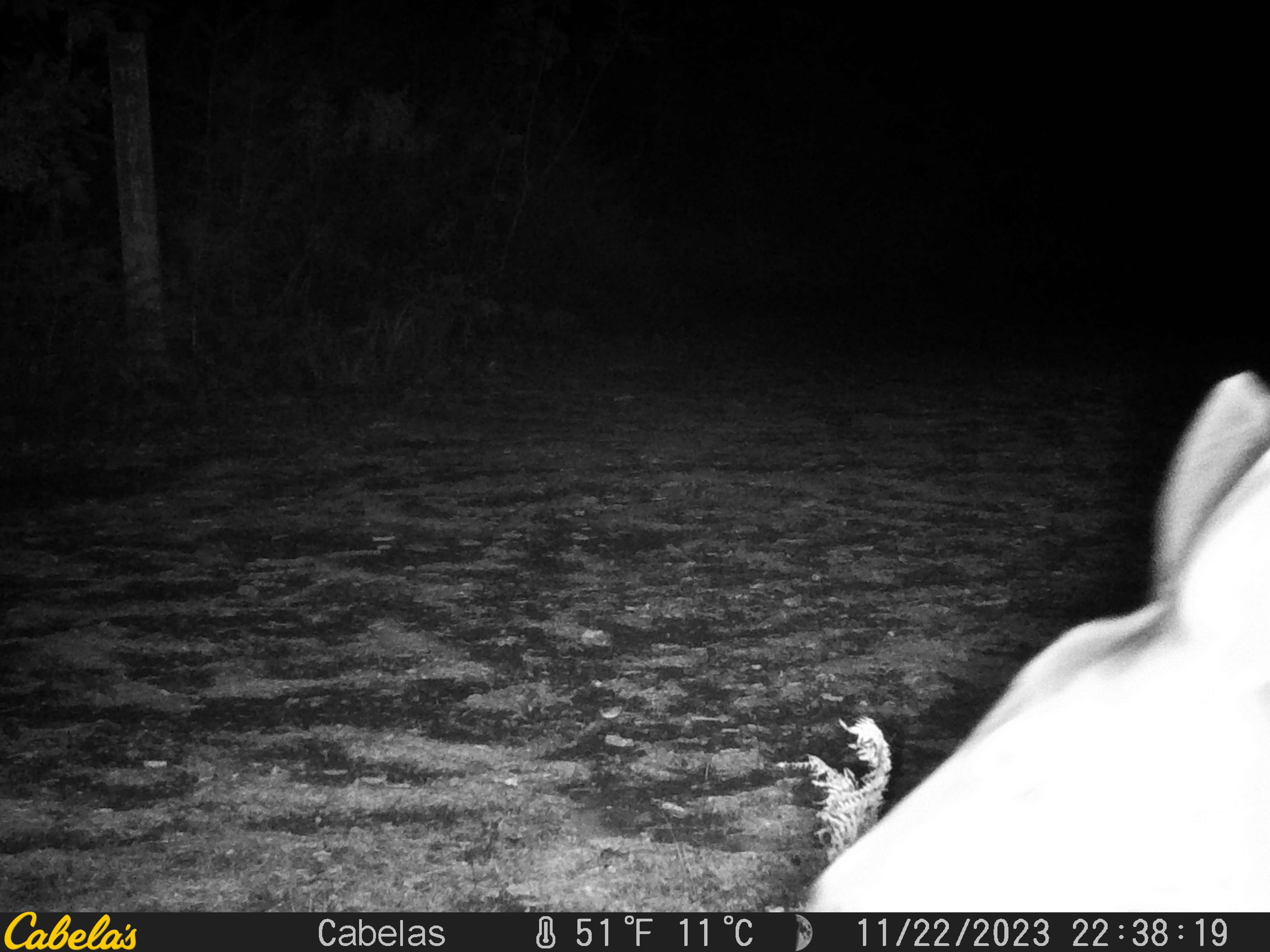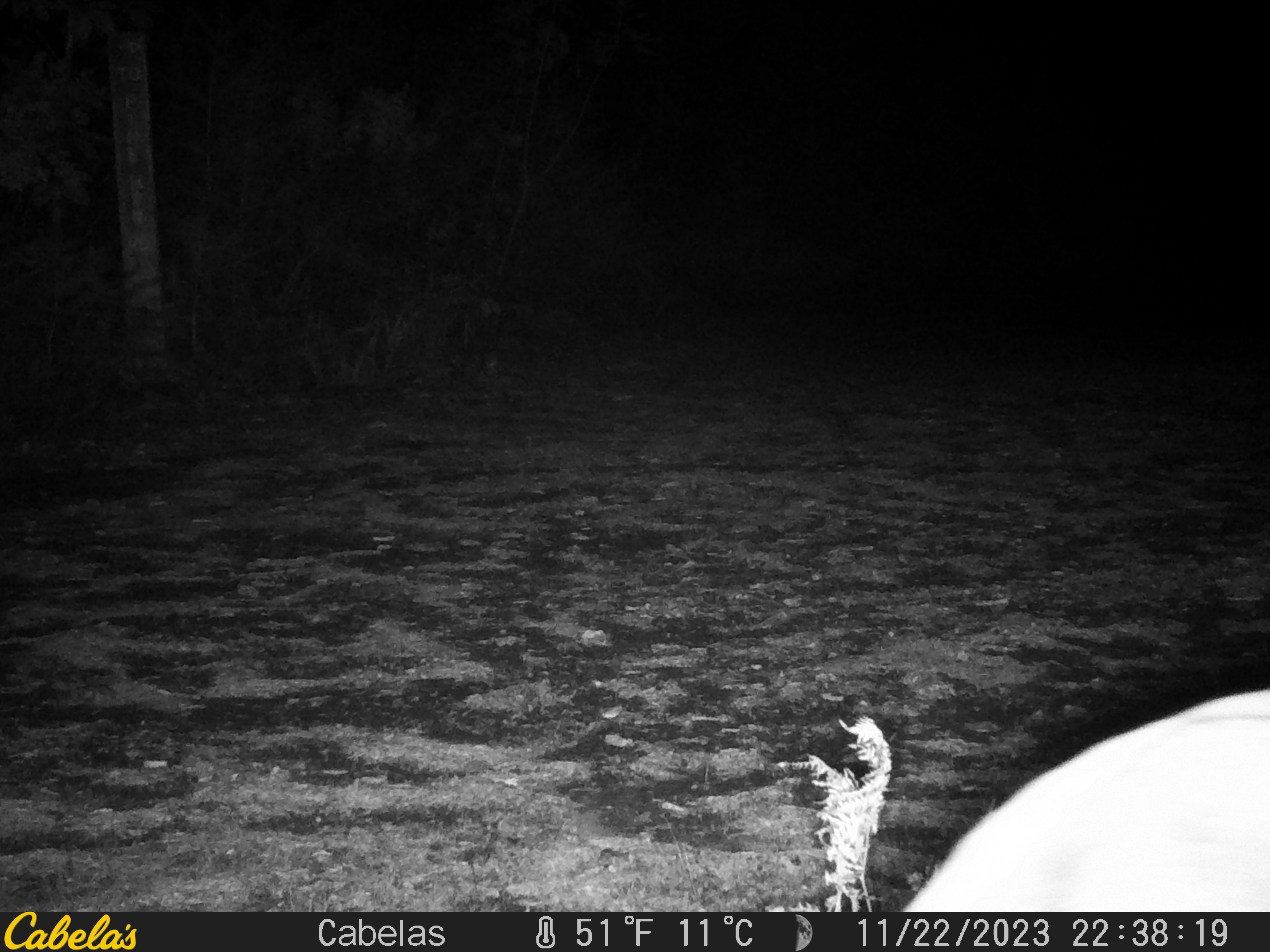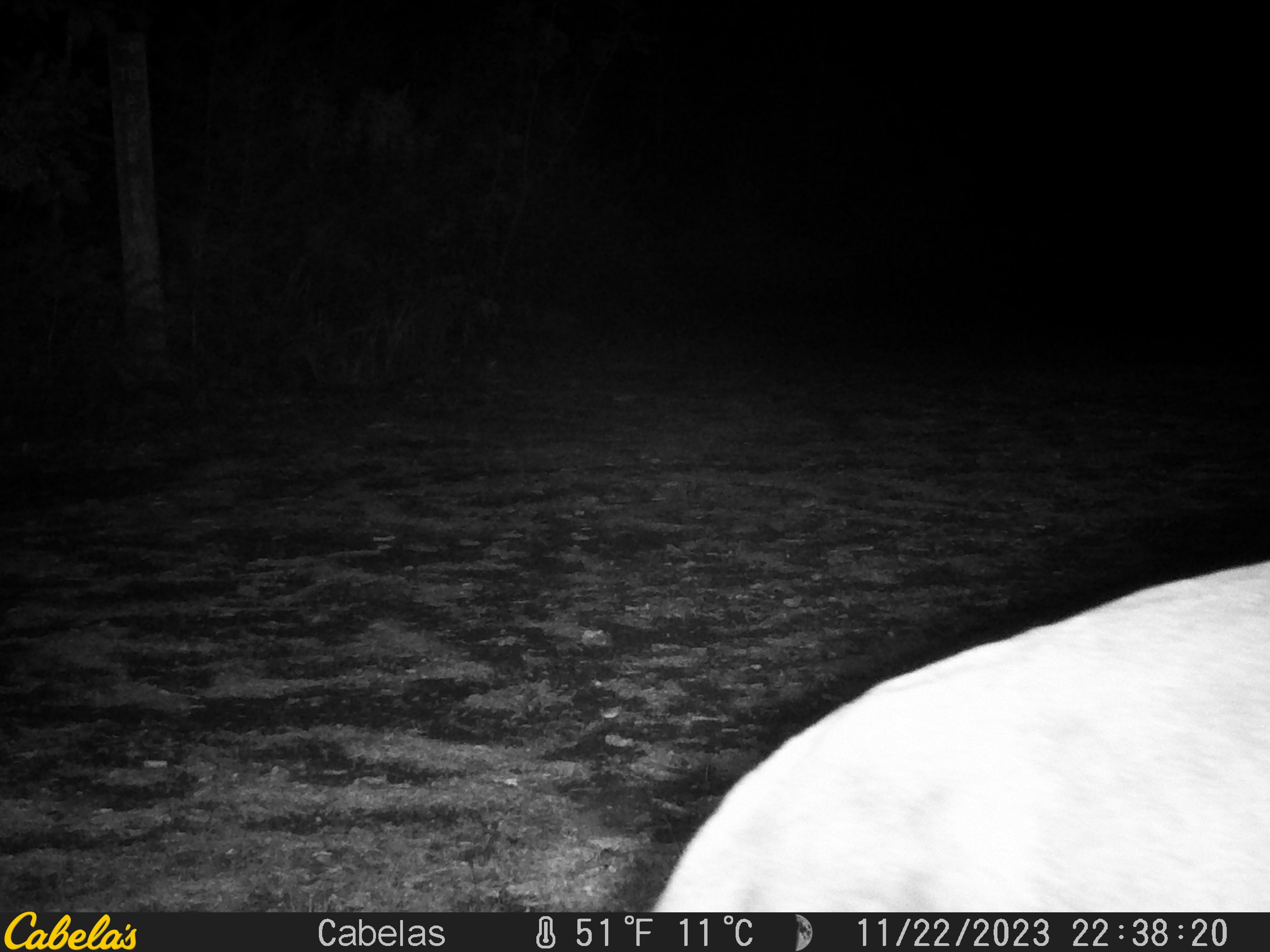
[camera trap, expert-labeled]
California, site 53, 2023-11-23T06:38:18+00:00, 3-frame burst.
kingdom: Animalia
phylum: Chordata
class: Mammalia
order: Artiodactyla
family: Cervidae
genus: Odocoileus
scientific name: Odocoileus hemionus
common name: mule deer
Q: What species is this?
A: Mule deer (Odocoileus hemionus).